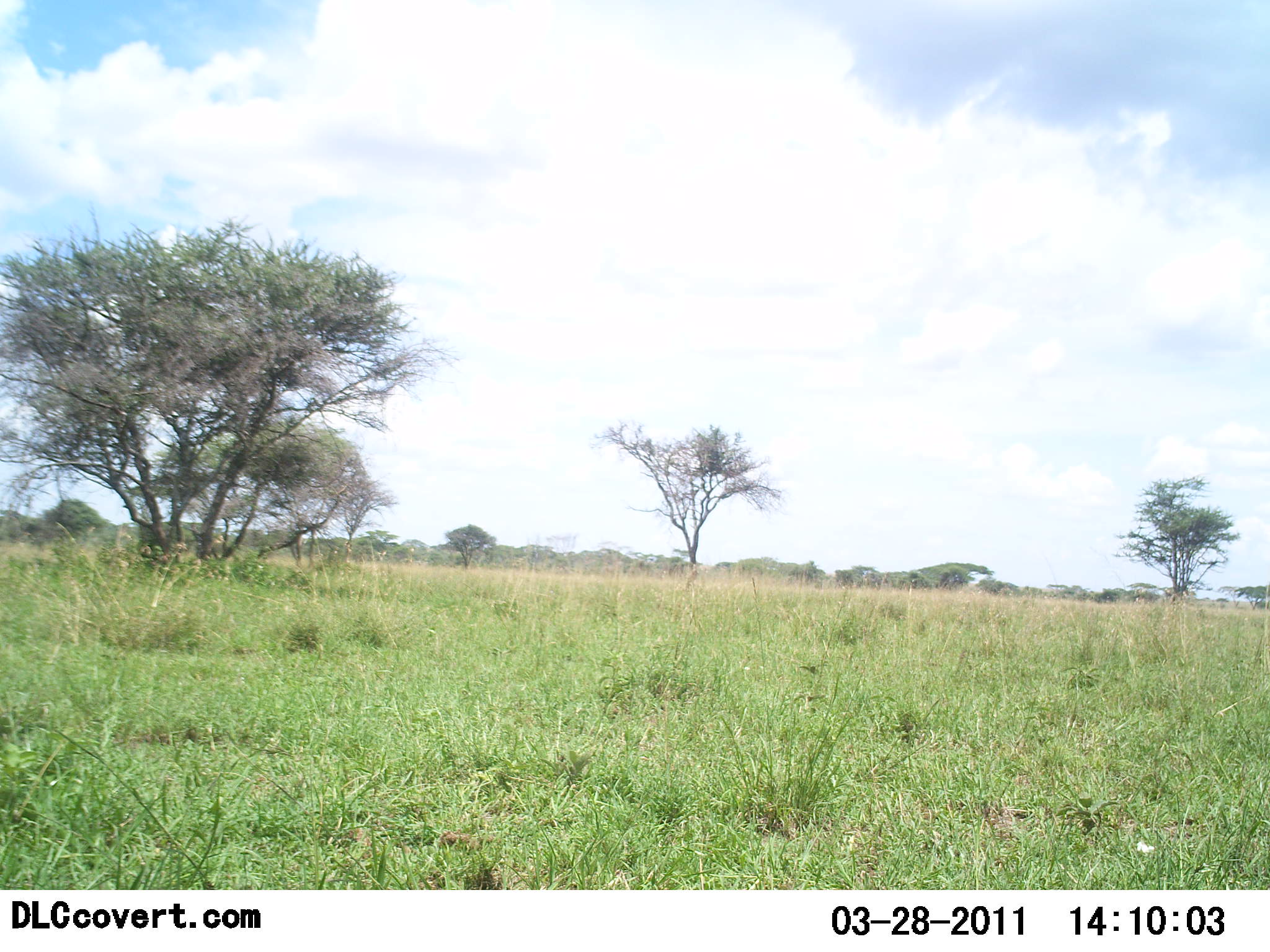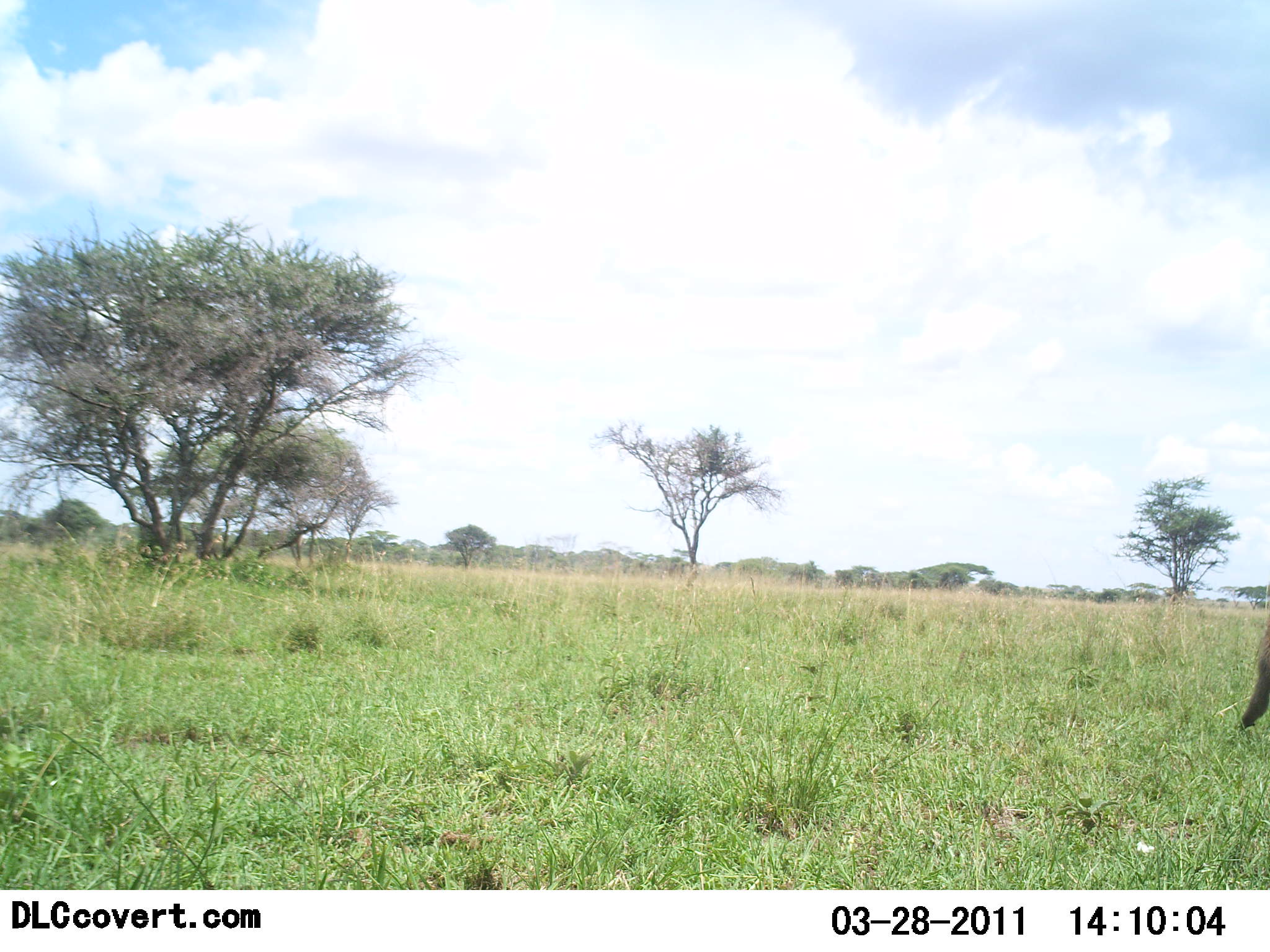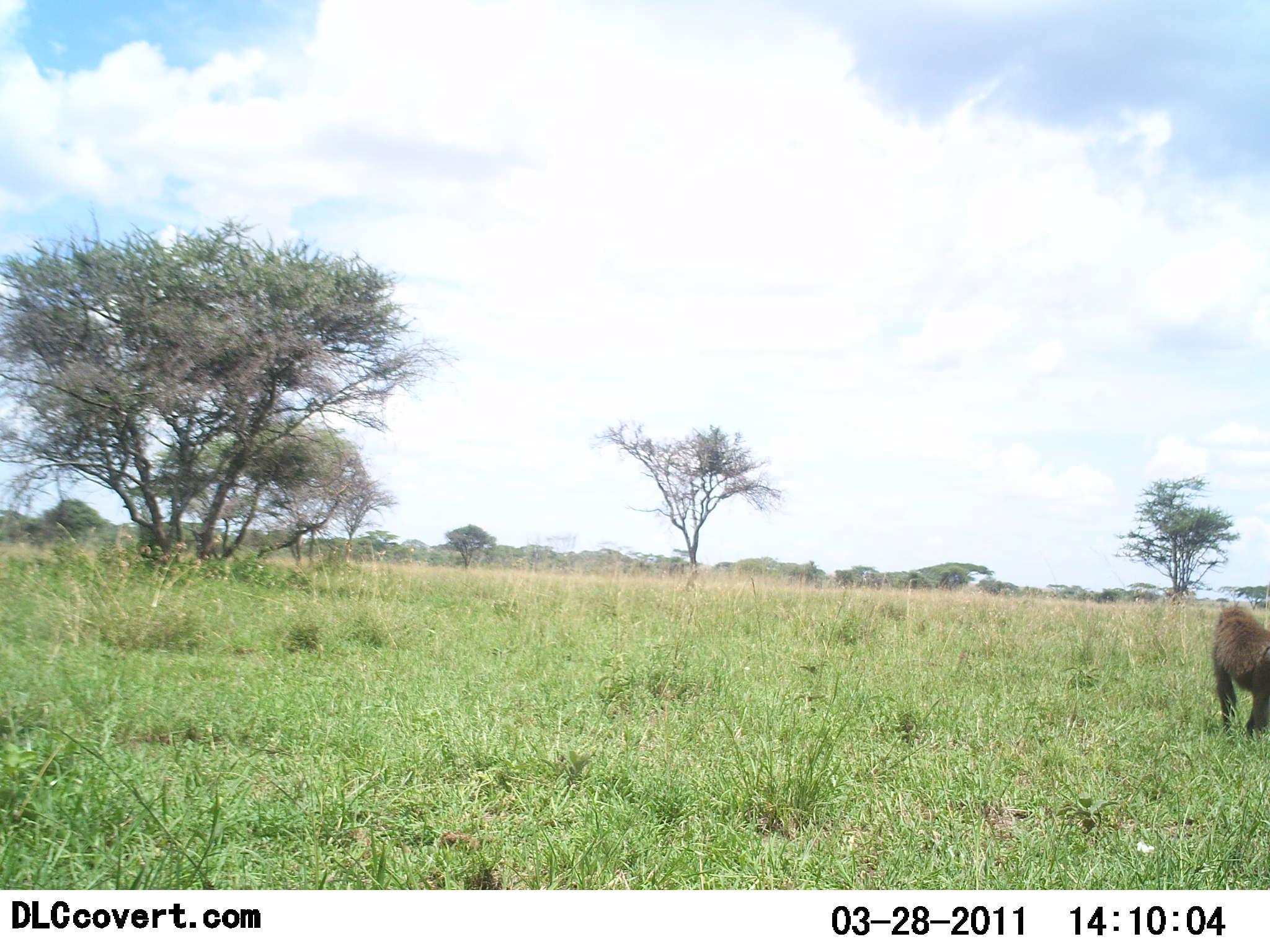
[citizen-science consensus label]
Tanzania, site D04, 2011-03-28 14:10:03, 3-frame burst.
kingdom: Animalia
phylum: Chordata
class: Mammalia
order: Primates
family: Cercopithecidae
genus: Papio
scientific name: Papio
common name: baboon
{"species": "baboon (Papio)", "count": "1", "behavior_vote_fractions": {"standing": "0%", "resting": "0%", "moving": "100%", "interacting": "0%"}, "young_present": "0%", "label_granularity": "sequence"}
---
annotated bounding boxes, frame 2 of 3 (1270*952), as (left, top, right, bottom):
animal: (1230, 627, 1270, 733)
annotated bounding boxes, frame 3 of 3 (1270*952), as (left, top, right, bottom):
animal: (1210, 606, 1269, 738)